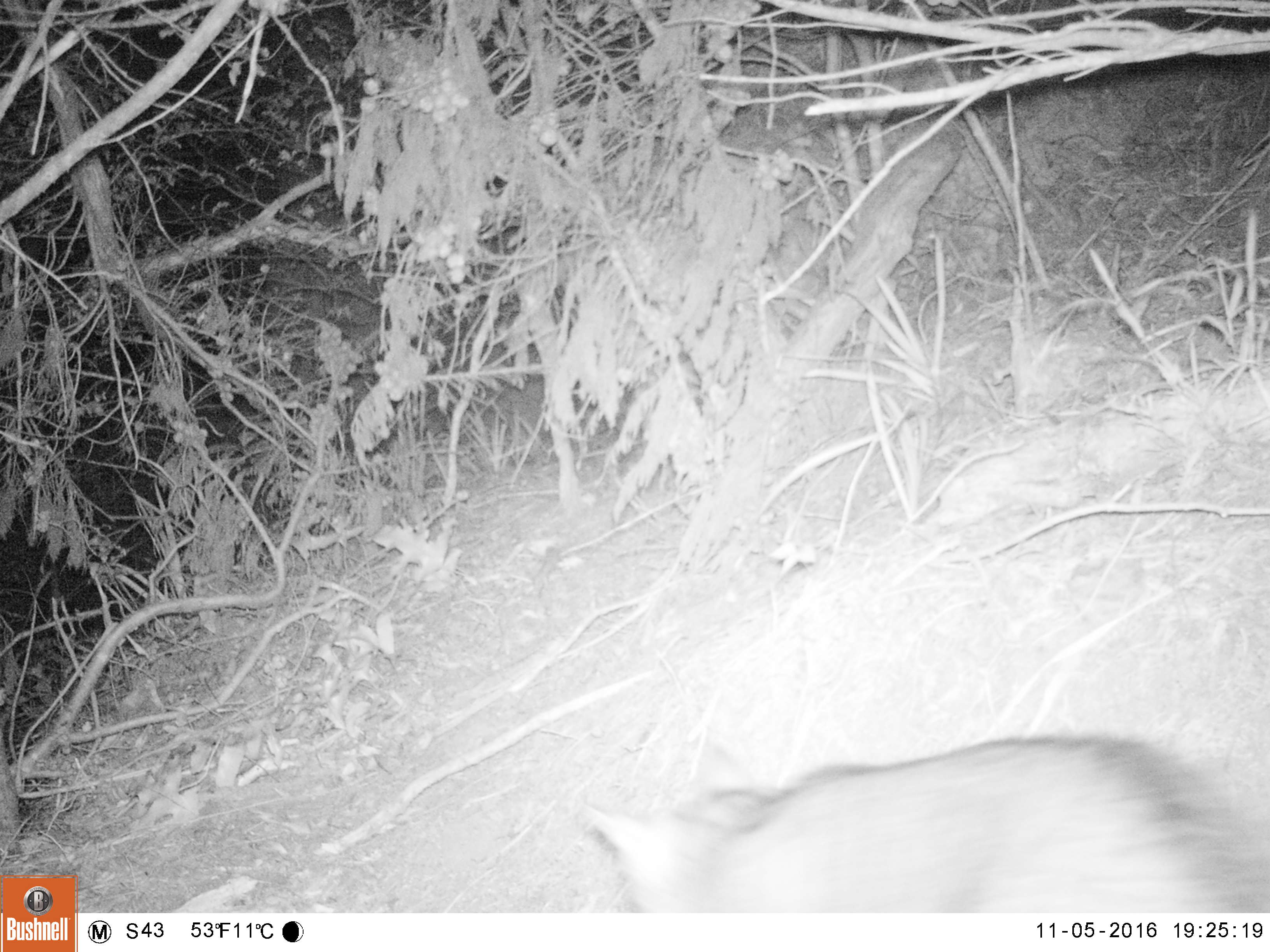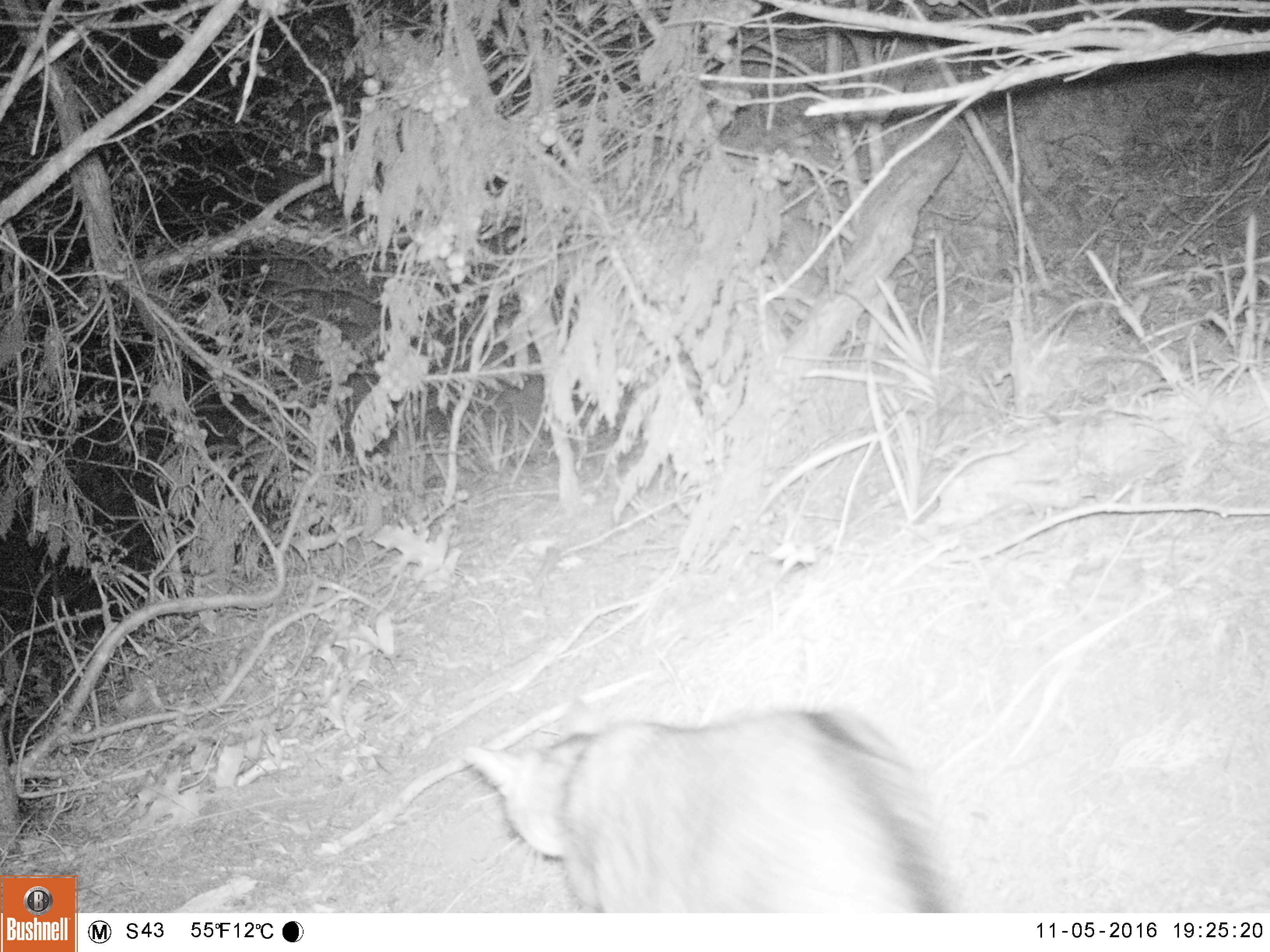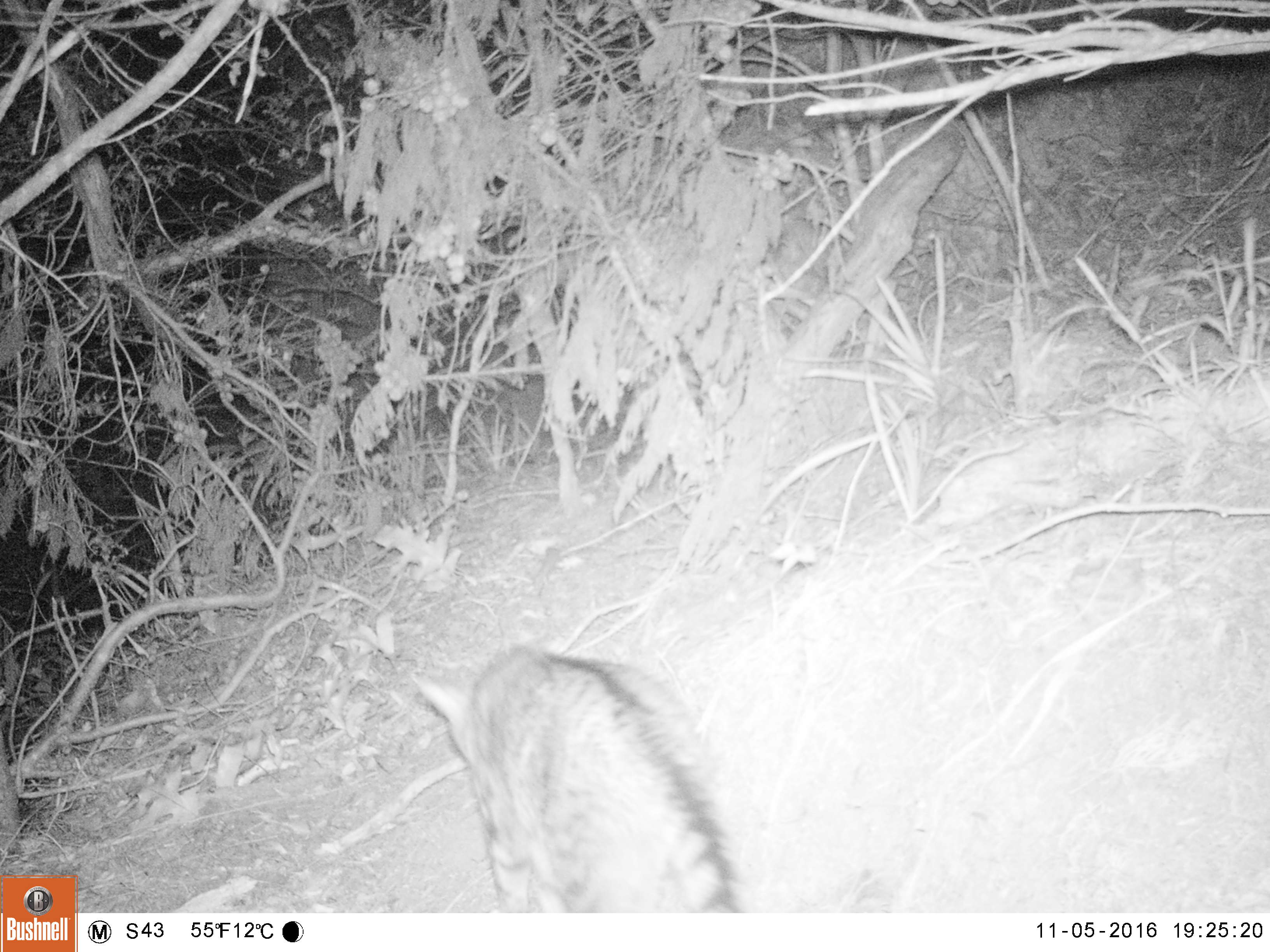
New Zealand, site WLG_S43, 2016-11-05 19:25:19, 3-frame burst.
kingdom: Animalia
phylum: Chordata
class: Mammalia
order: Carnivora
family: Felidae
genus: Felis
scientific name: Felis catus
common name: domestic cat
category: cat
Cat (domestic cat) (Felis catus).